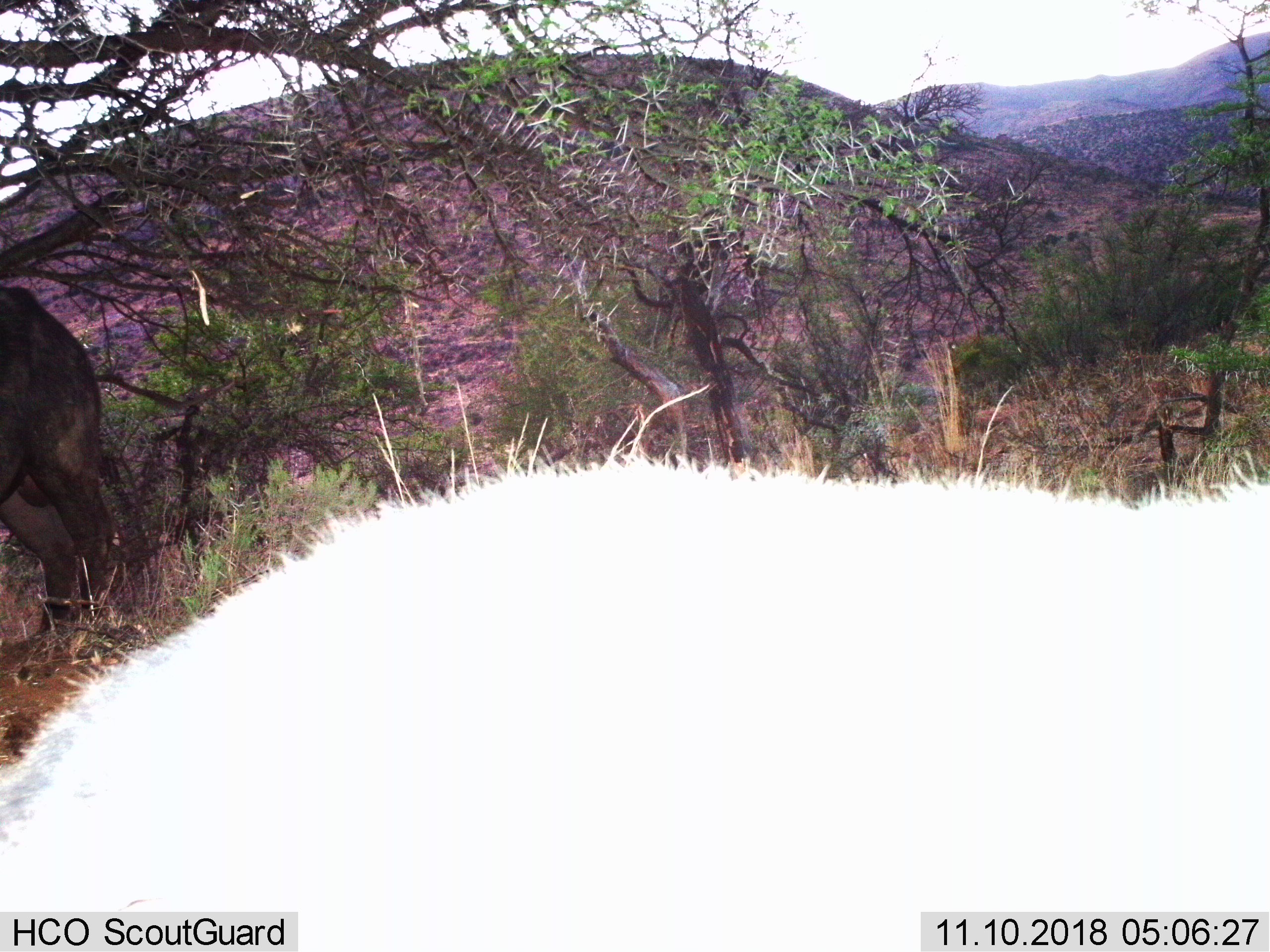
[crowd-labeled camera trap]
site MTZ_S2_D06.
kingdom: Animalia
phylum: Chordata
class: Mammalia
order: Artiodactyla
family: Bovidae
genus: Syncerus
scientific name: Syncerus caffer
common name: african buffalo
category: buffalo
Buffalo (african buffalo) (Syncerus caffer), count 2. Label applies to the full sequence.